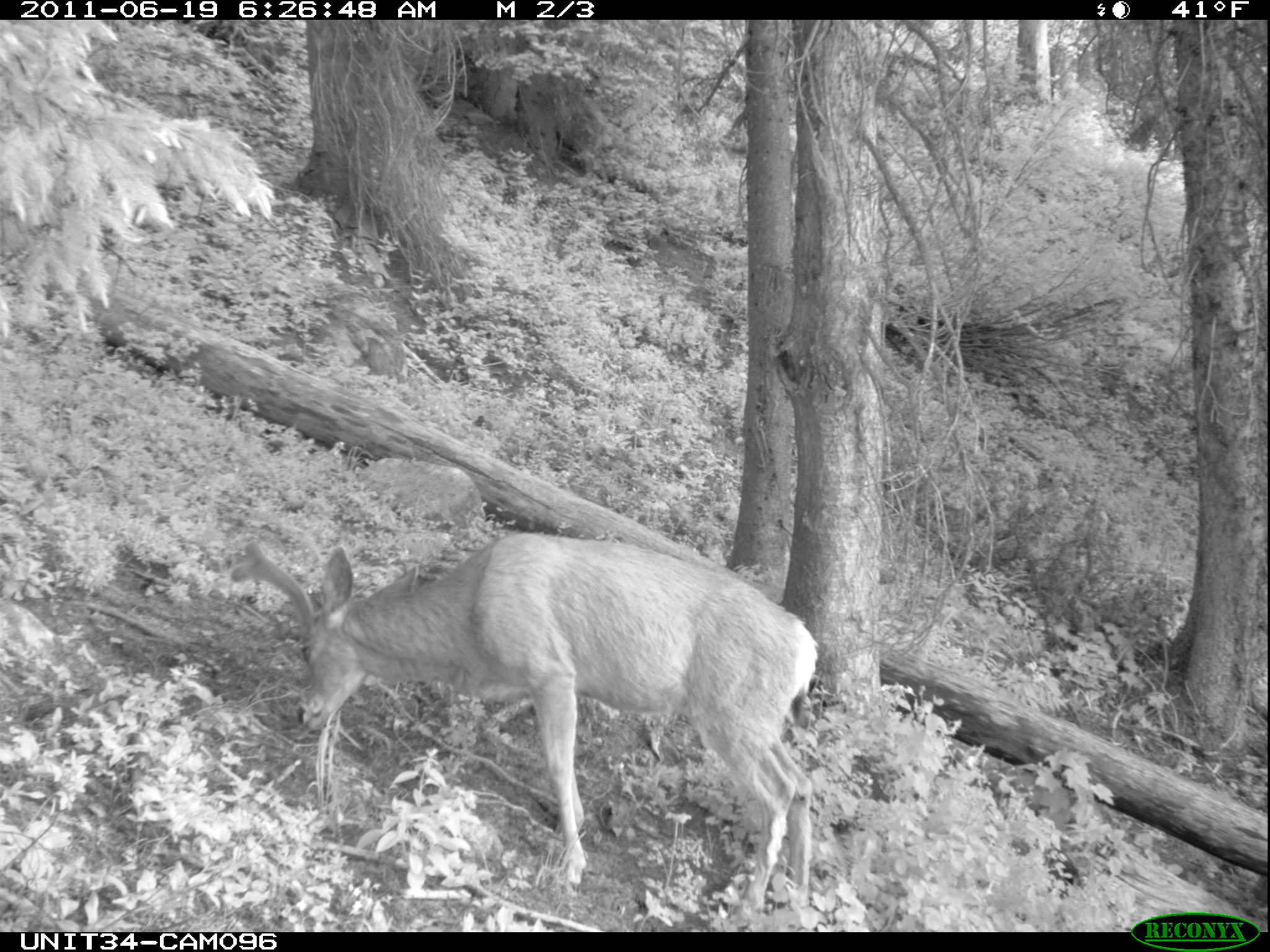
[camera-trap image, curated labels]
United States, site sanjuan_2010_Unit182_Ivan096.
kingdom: Animalia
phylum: Chordata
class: Mammalia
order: Artiodactyla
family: Cervidae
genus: Odocoileus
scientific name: Odocoileus hemionus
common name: mule deer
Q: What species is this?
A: Odocoileus hemionus (mule deer).